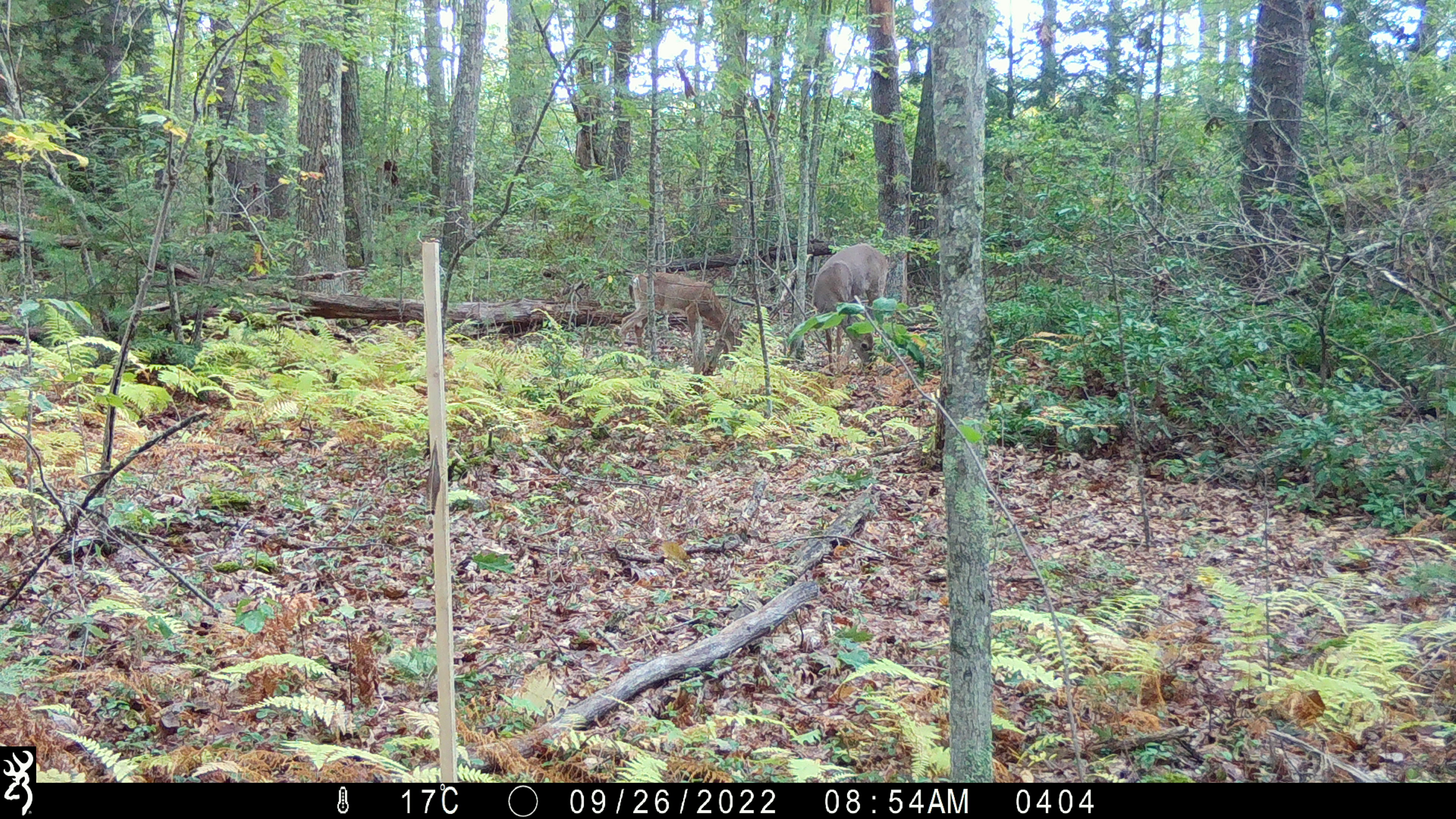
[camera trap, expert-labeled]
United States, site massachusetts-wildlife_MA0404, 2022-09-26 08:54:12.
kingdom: Animalia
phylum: Chordata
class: Mammalia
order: Artiodactyla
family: Cervidae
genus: Odocoileus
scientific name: Odocoileus virginianus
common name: white-tailed deer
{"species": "white-tailed deer (Odocoileus virginianus)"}